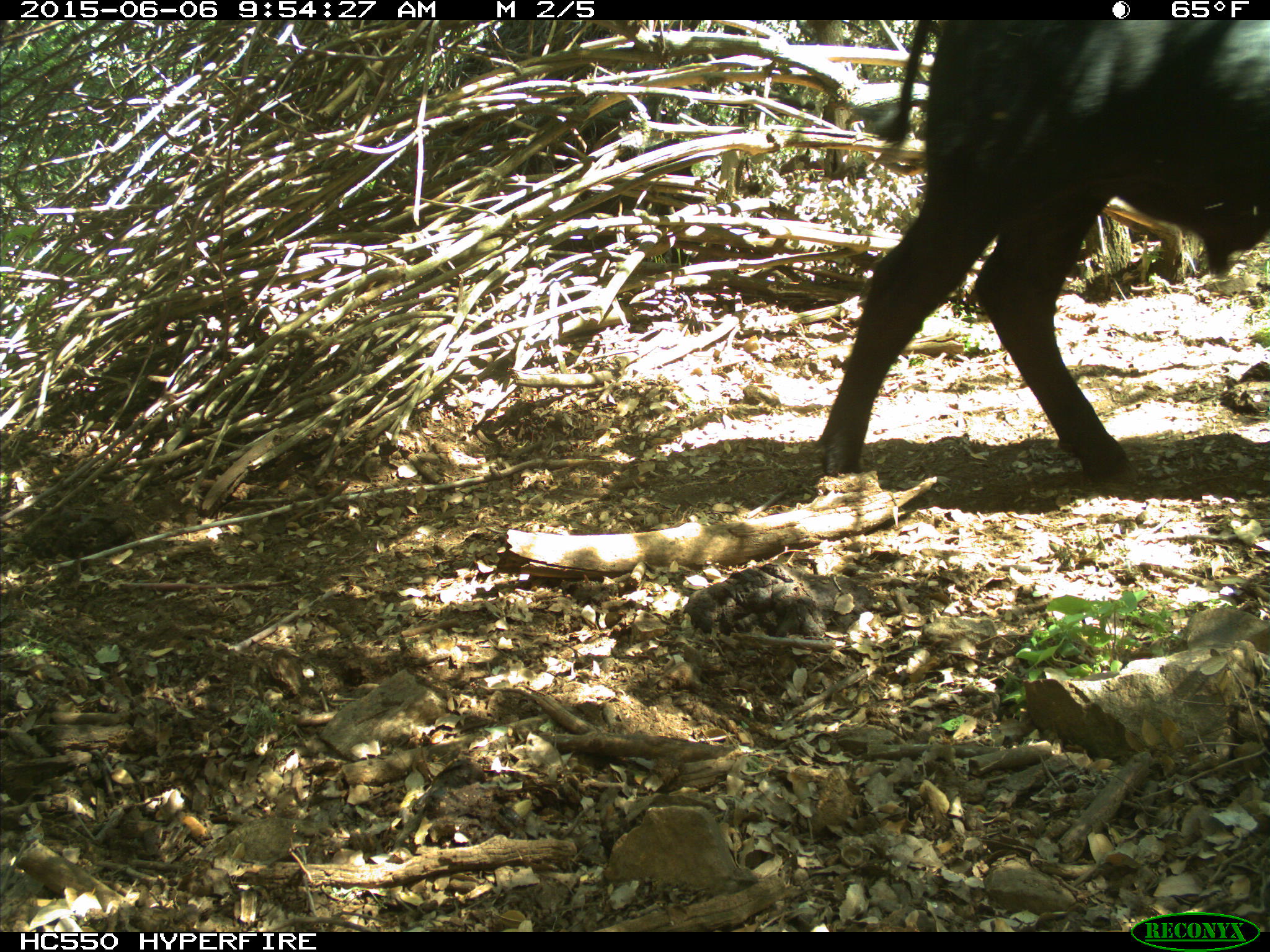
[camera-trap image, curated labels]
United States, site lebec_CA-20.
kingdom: Animalia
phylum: Chordata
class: Mammalia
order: Artiodactyla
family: Bovidae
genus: Bos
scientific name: Bos taurus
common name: domestic cow